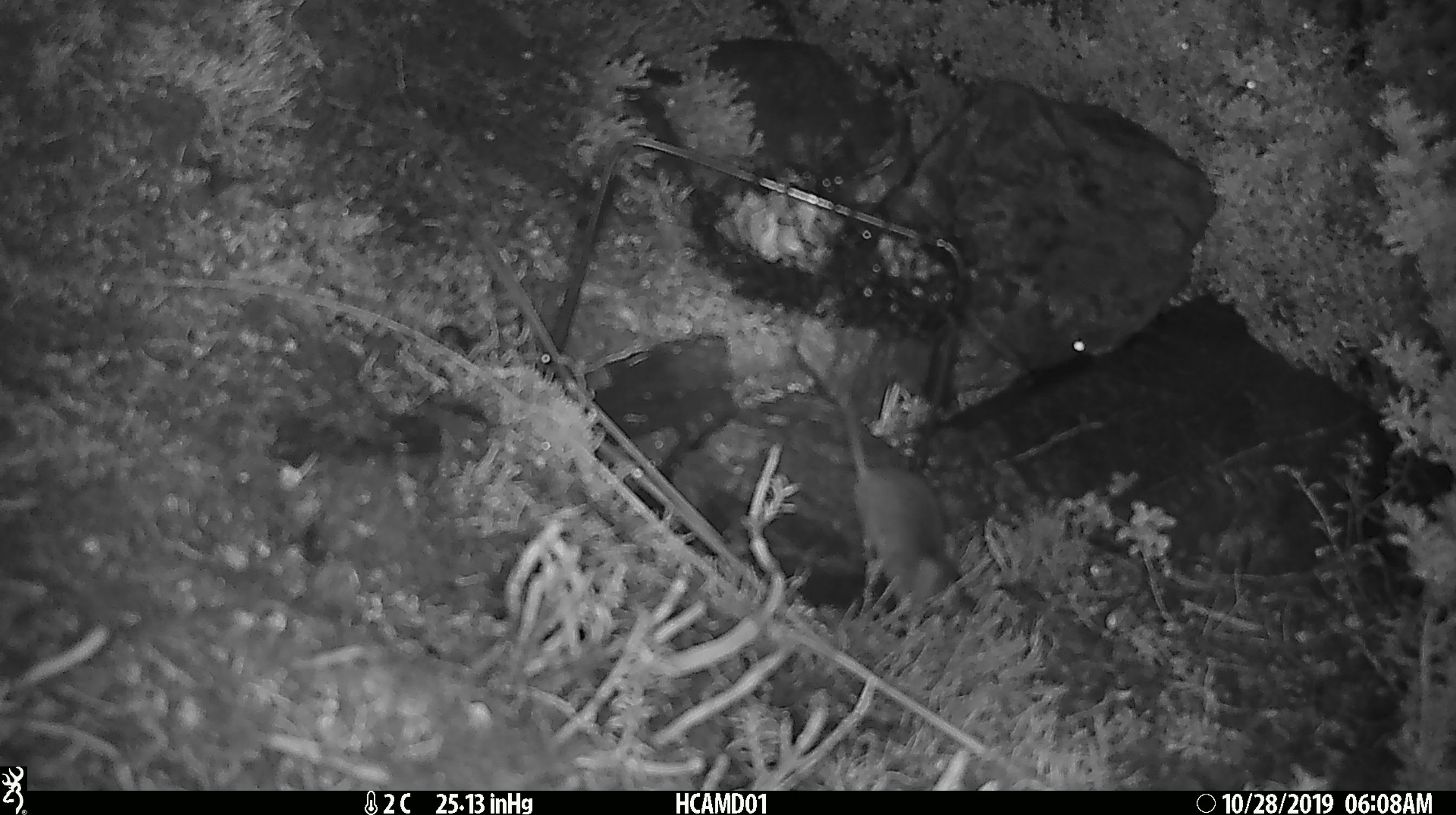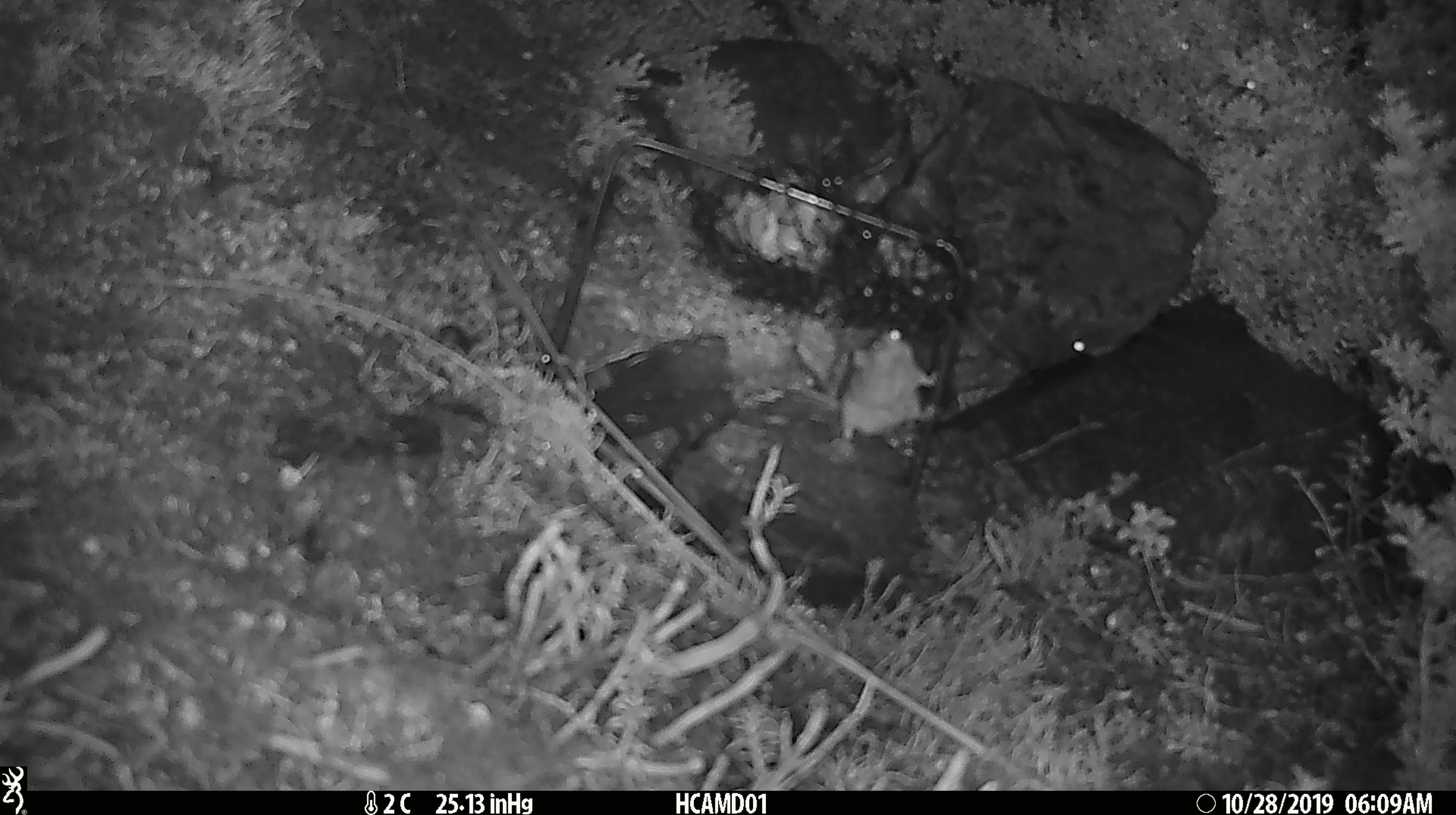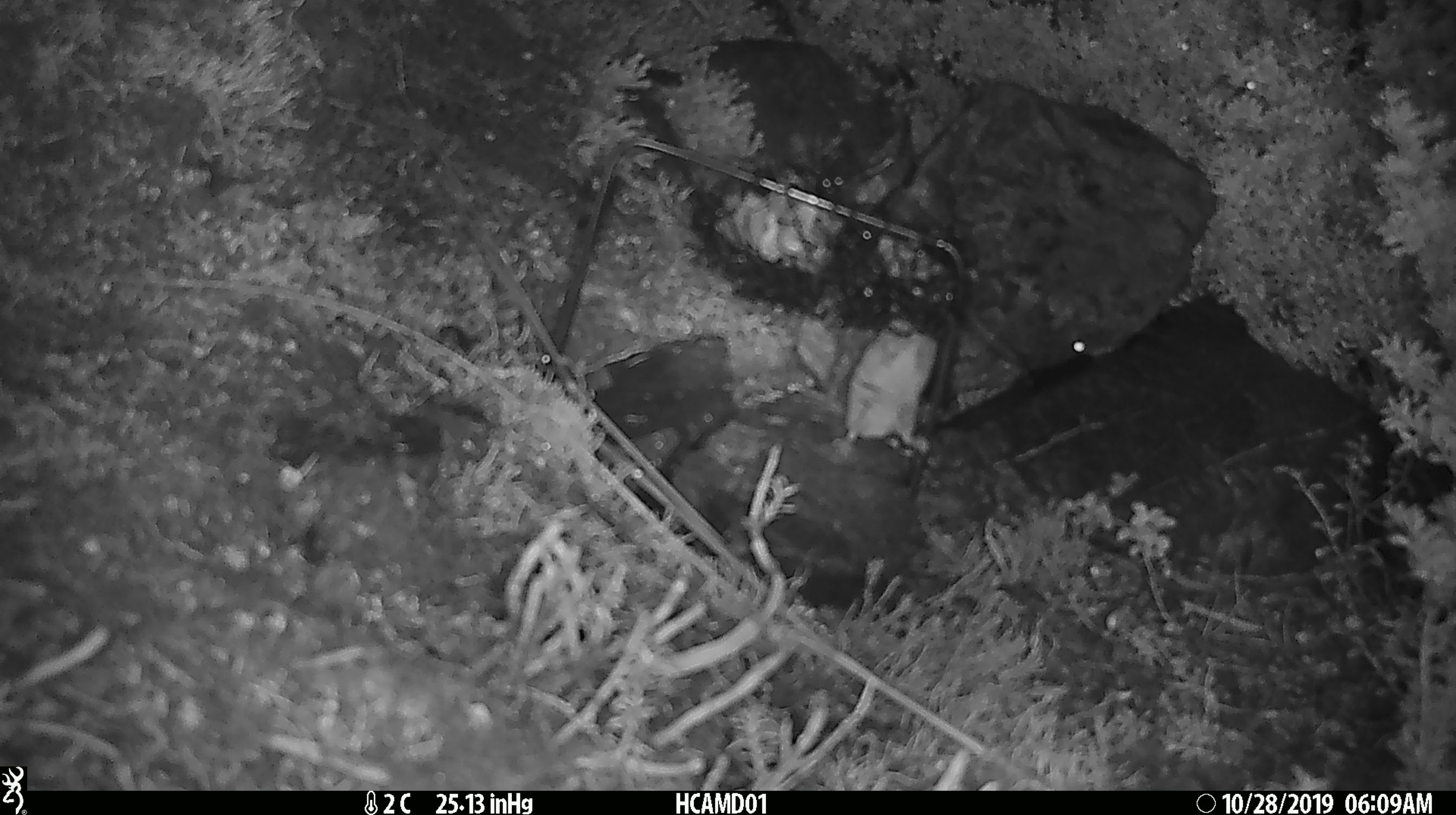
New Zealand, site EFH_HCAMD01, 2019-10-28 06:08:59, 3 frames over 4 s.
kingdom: Animalia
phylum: Chordata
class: Mammalia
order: Rodentia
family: Muridae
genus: Mus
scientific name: Mus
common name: mouse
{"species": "mouse (Mus)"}